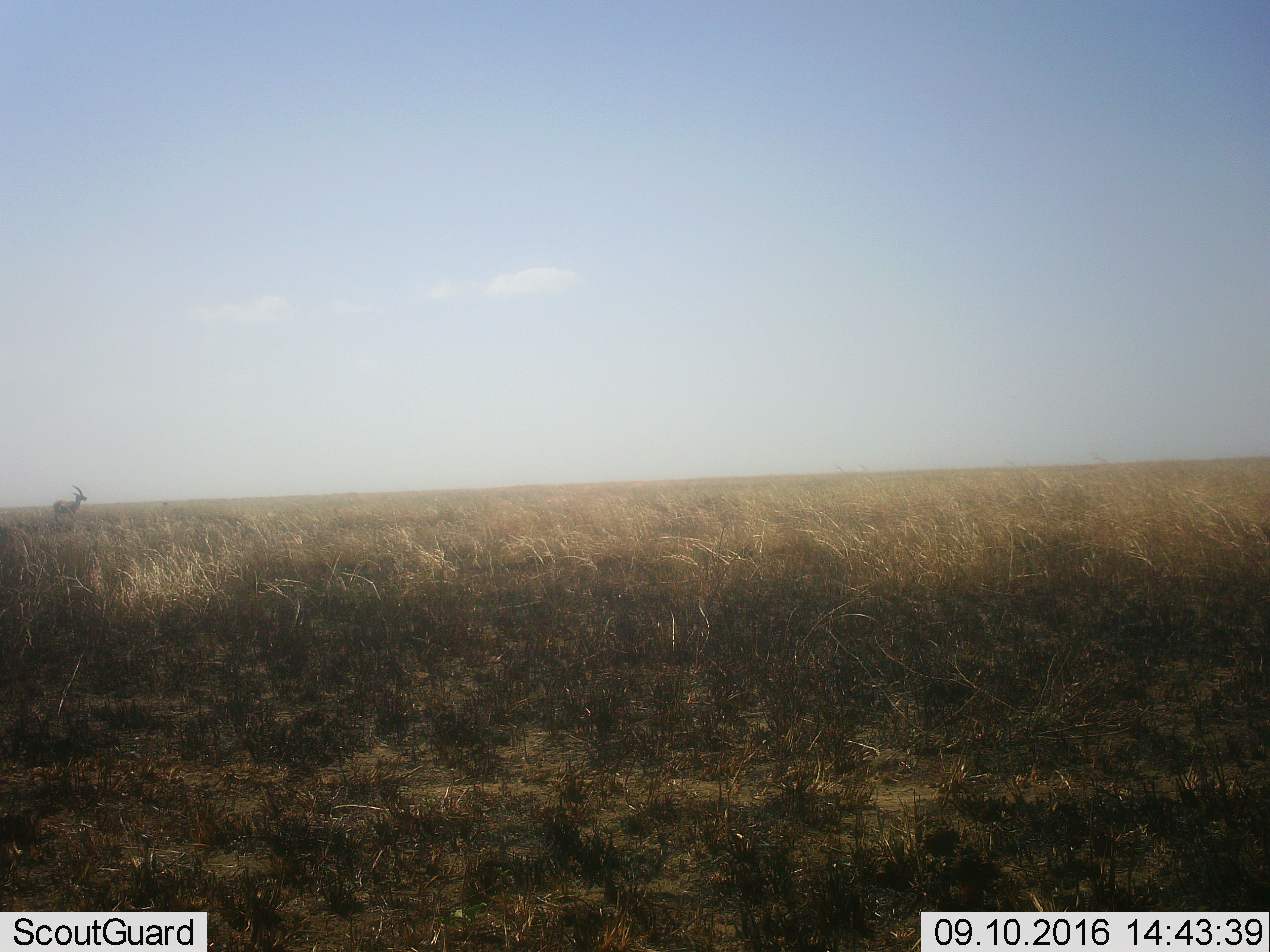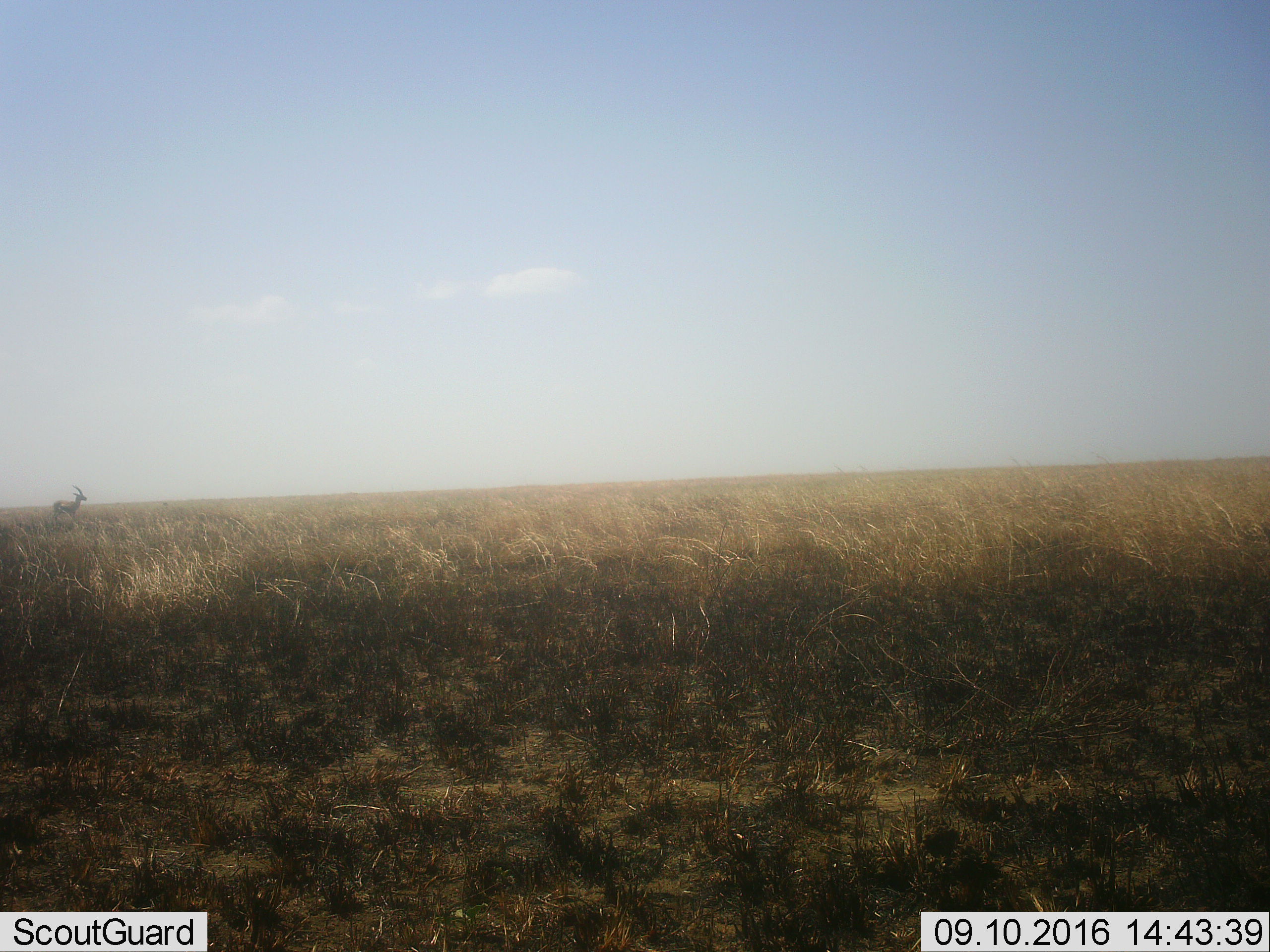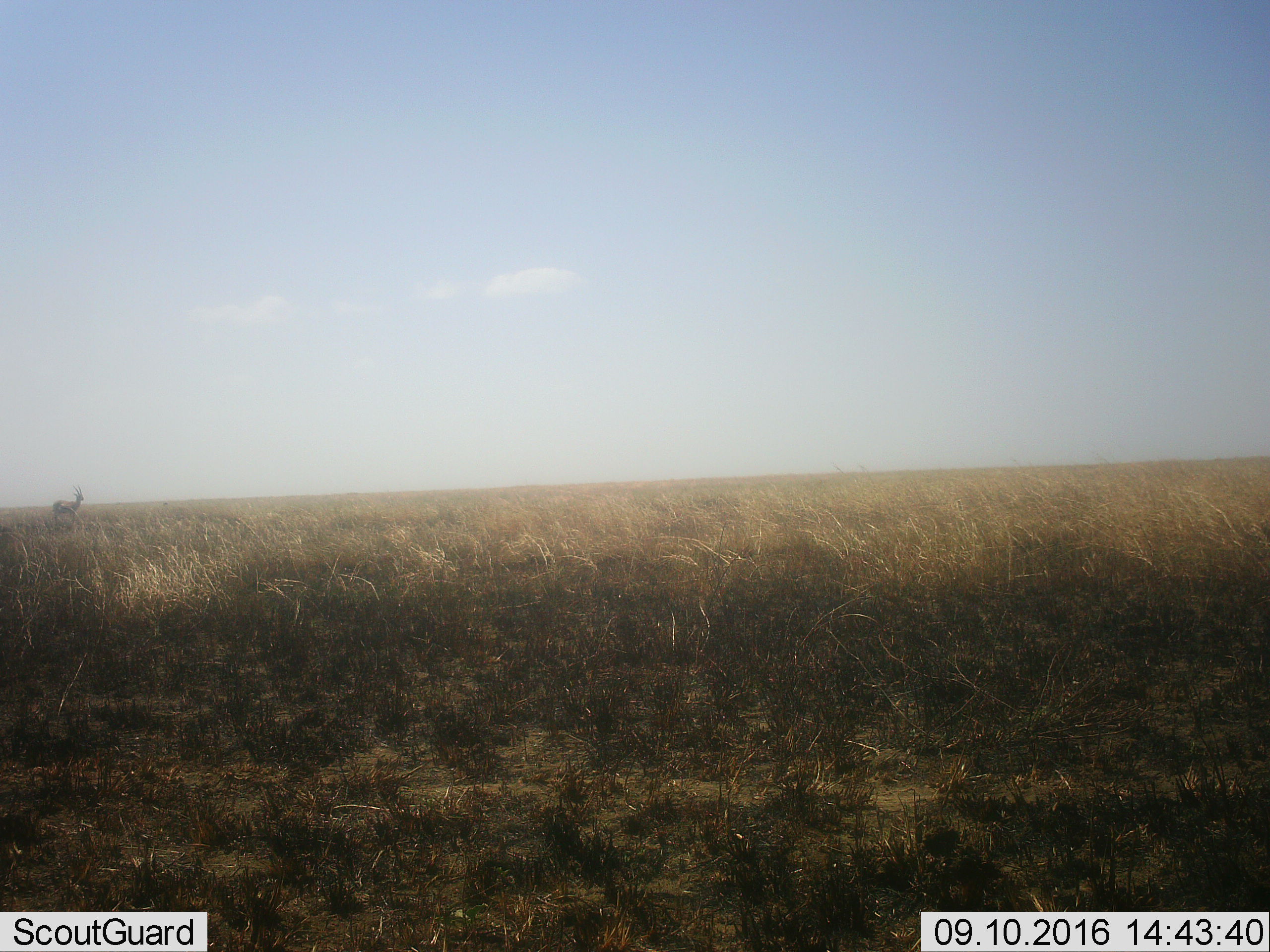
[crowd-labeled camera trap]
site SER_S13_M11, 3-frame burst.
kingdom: Animalia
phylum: Chordata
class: Mammalia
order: Artiodactyla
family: Bovidae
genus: Eudorcas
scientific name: Eudorcas thomsonii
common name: thomson's gazelle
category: gazellethomsons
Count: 1.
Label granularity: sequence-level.